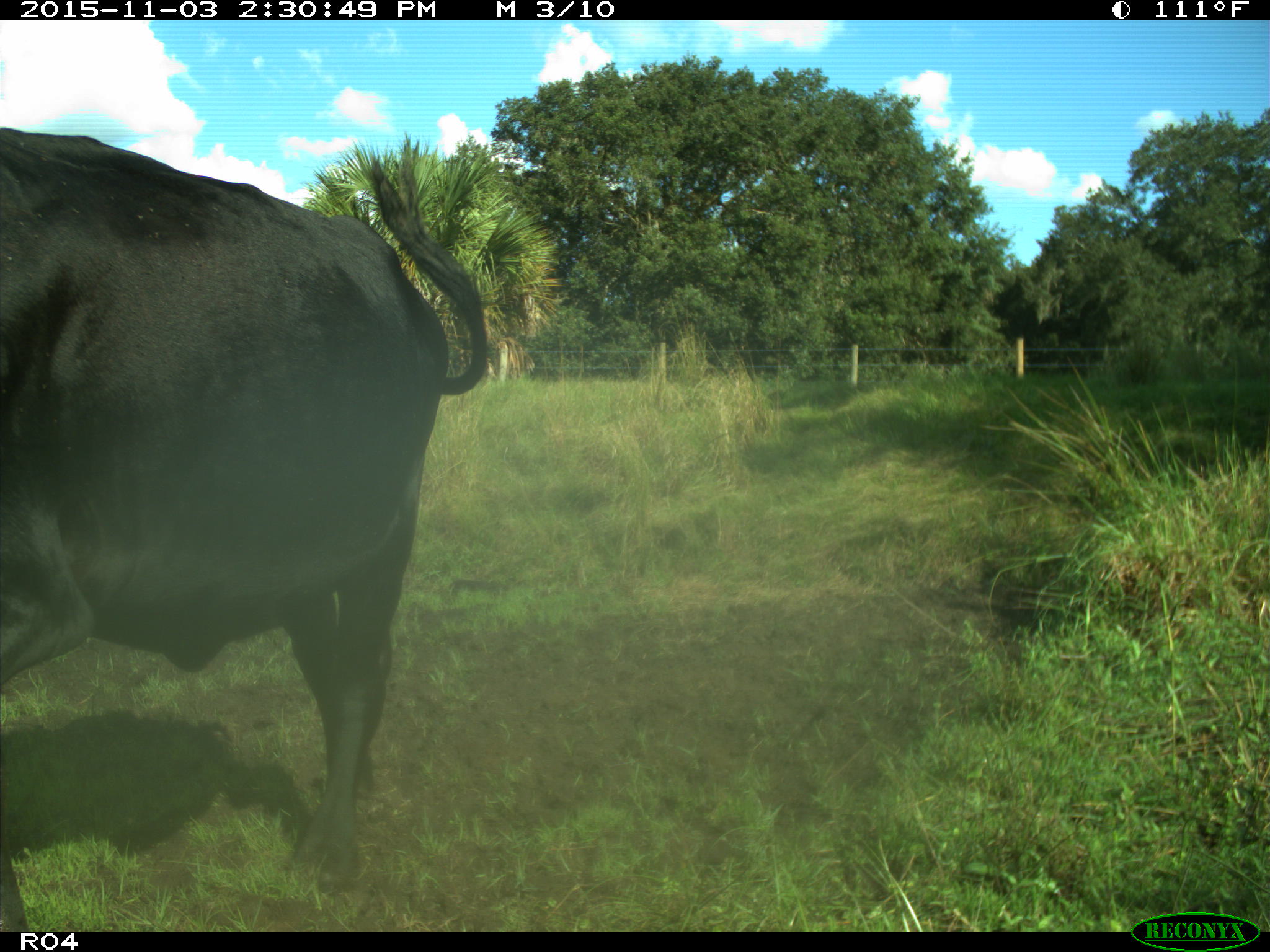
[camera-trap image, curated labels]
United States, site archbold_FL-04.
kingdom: Animalia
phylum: Chordata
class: Mammalia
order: Artiodactyla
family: Bovidae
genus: Bos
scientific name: Bos taurus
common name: domestic cow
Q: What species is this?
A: Bos taurus (domestic cow).